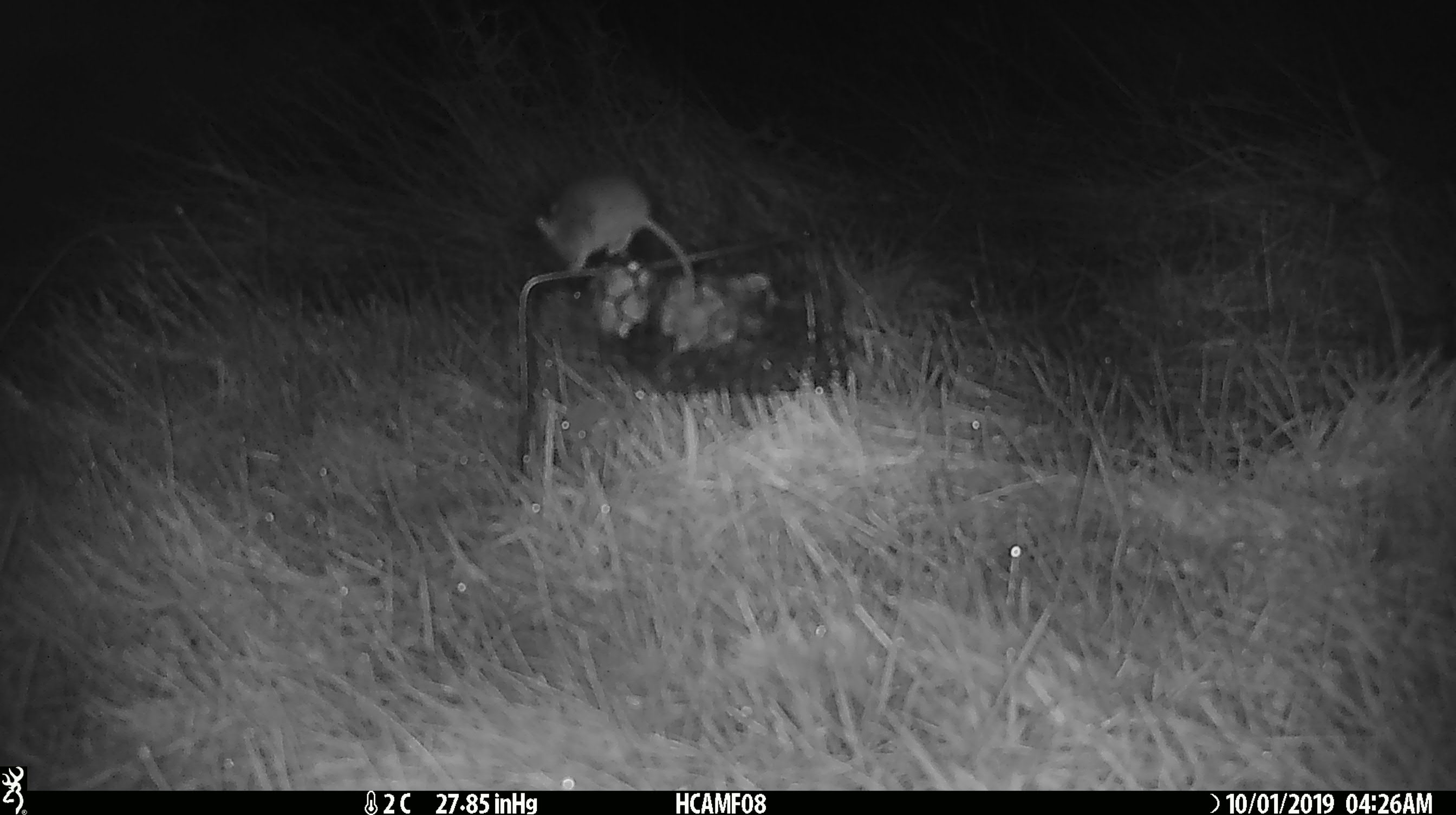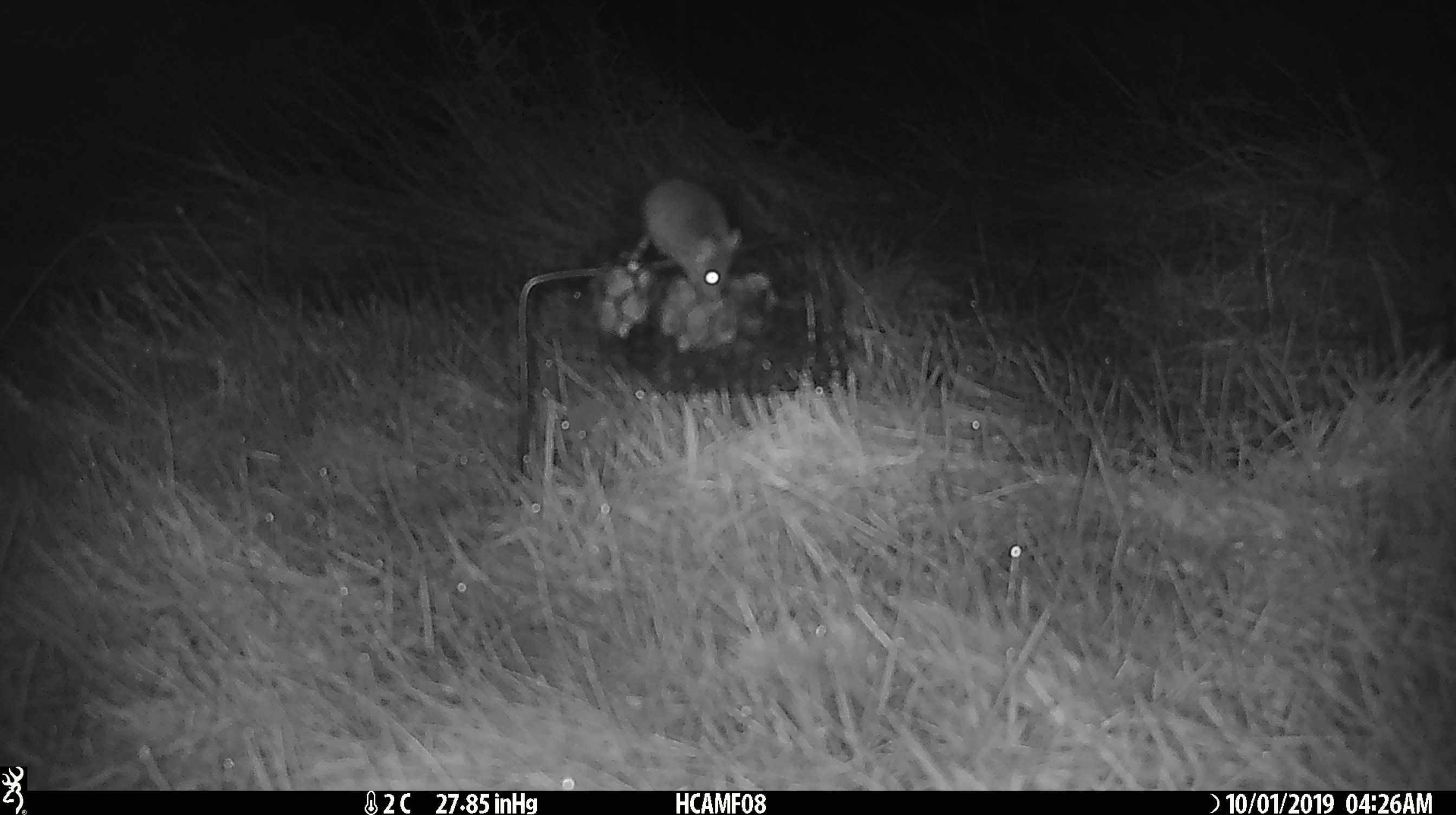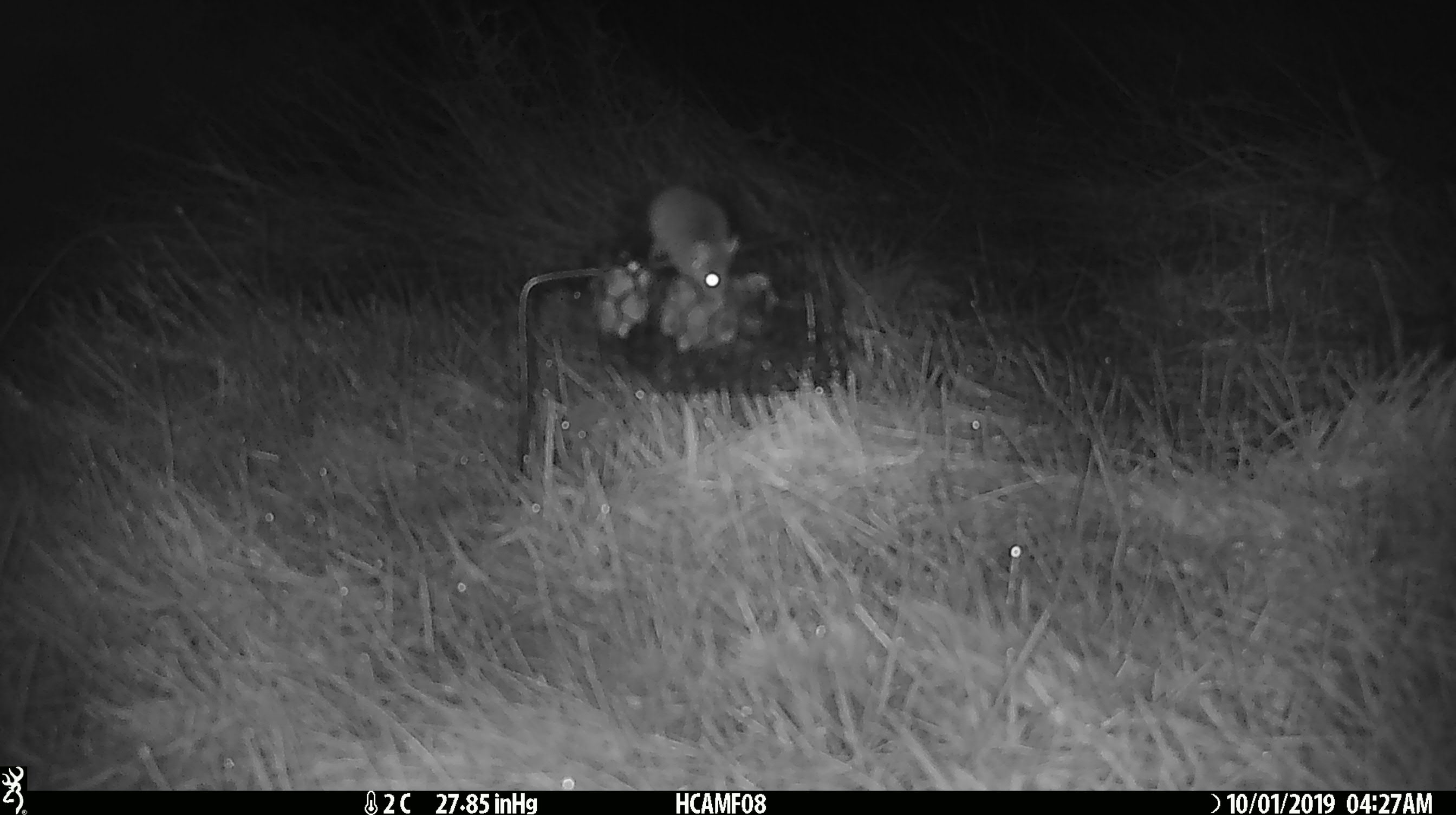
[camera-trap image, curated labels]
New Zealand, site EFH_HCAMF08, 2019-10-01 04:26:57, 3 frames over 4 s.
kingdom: Animalia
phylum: Chordata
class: Mammalia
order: Rodentia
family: Muridae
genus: Mus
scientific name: Mus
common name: mouse